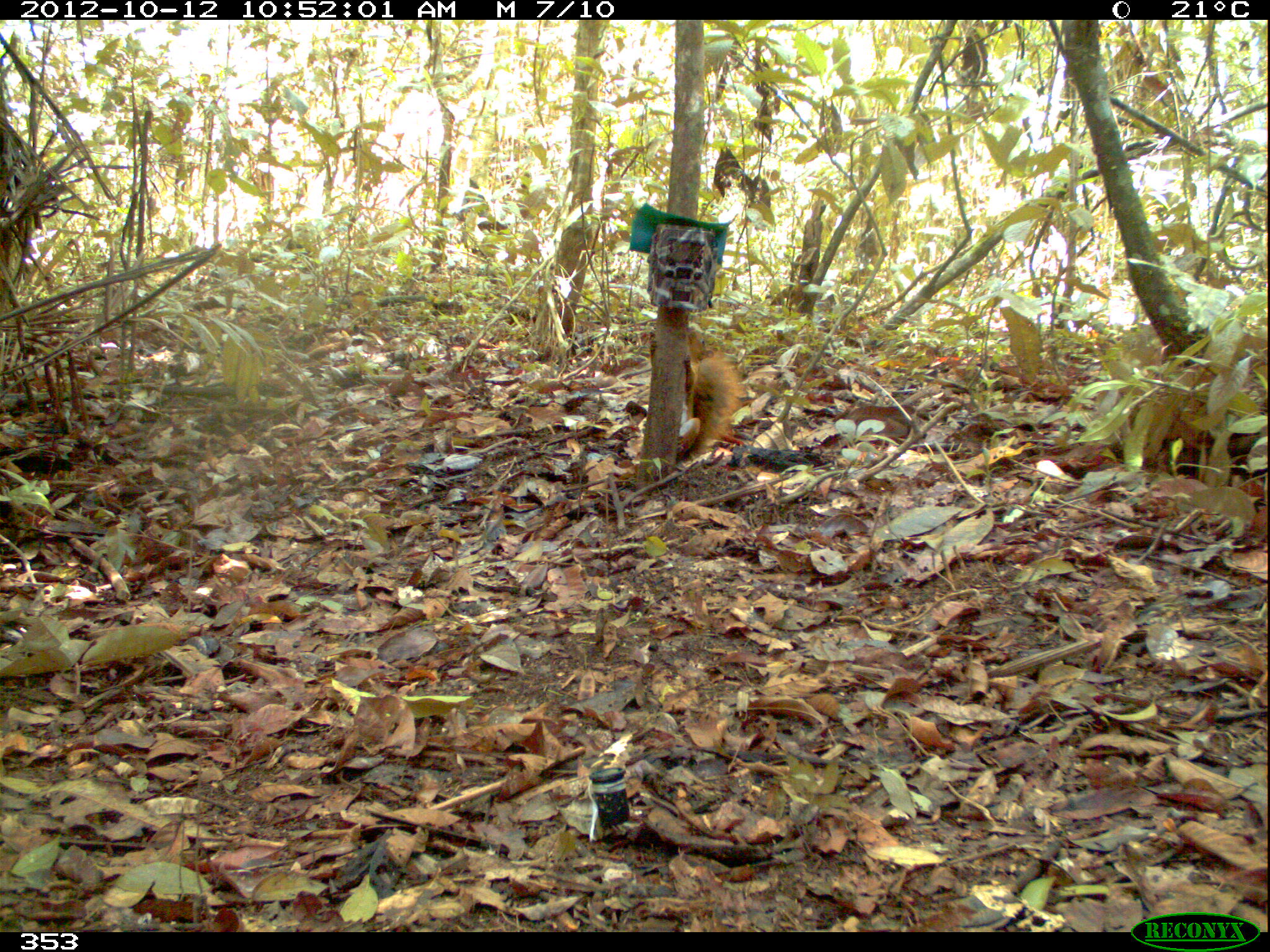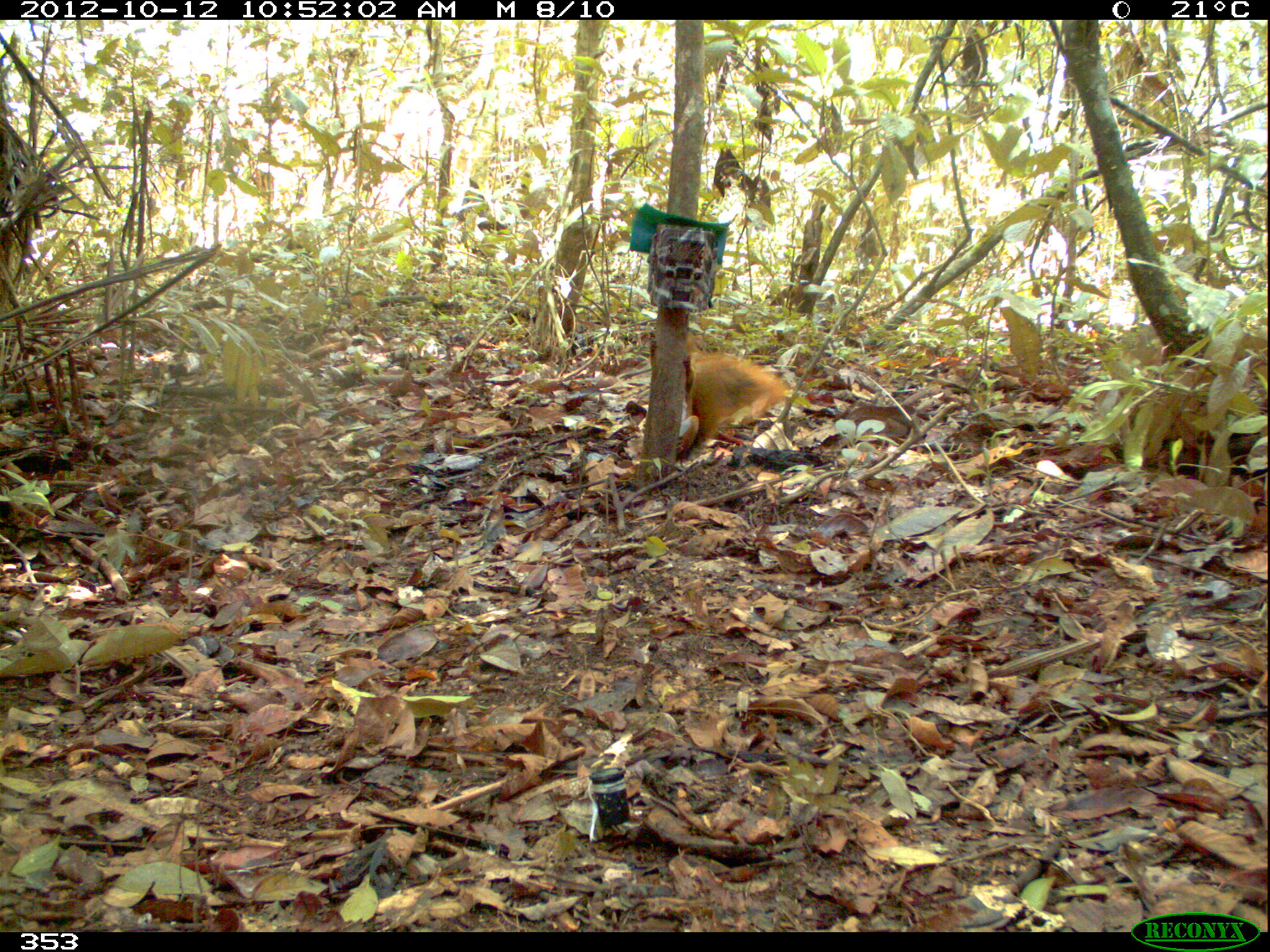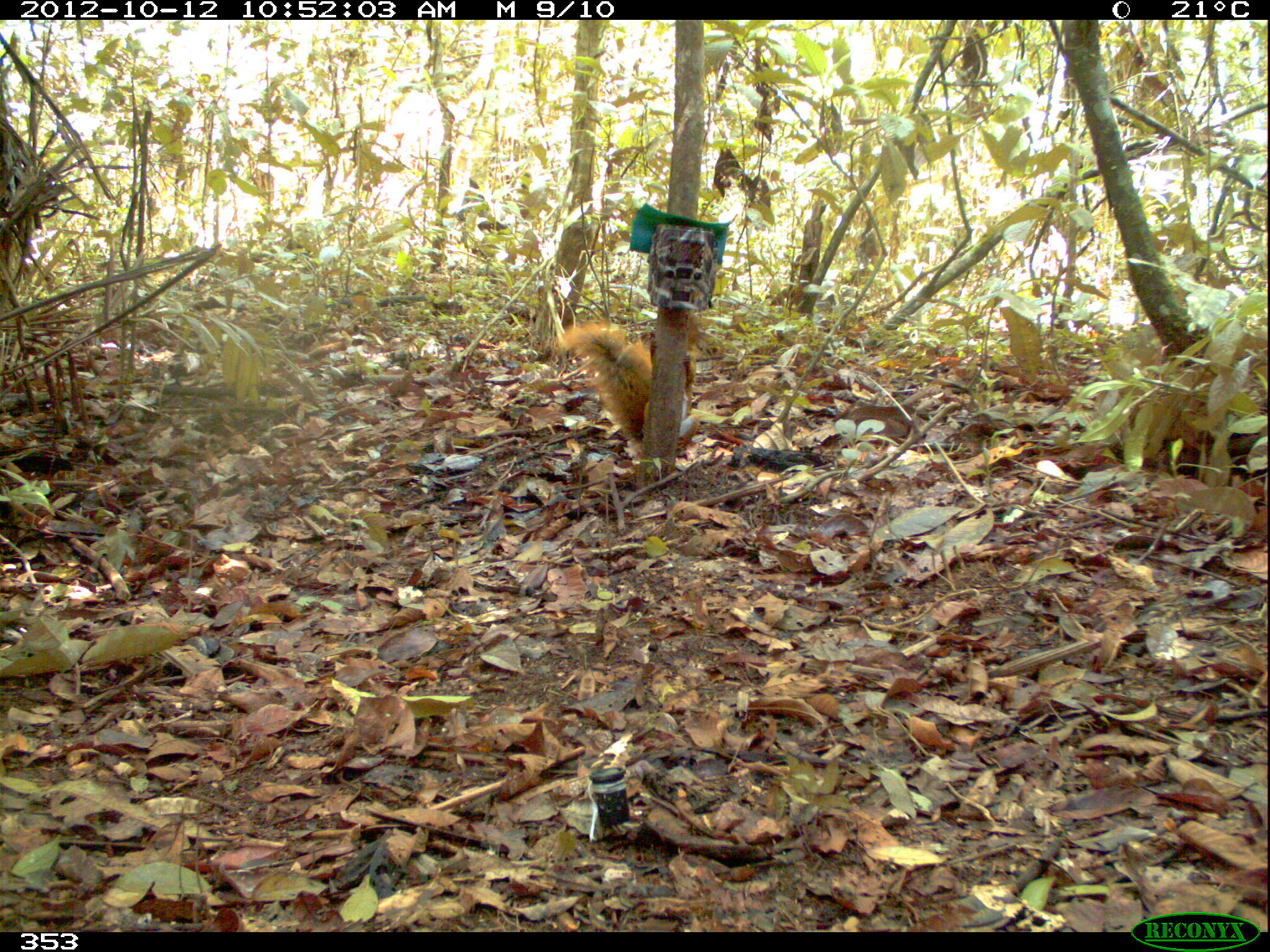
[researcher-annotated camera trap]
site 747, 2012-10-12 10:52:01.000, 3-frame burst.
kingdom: Animalia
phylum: Chordata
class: Mammalia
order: Rodentia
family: Sciuridae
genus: Sciurus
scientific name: Sciurus spadiceus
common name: southern amazon red squirrel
Sciurus spadiceus (southern amazon red squirrel).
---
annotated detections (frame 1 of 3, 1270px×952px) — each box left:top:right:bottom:
sciurus spadiceus: 648:327:741:467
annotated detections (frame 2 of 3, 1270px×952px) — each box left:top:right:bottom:
sciurus spadiceus: 649:332:785:462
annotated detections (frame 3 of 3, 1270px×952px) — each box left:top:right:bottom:
sciurus spadiceus: 556:319:701:459